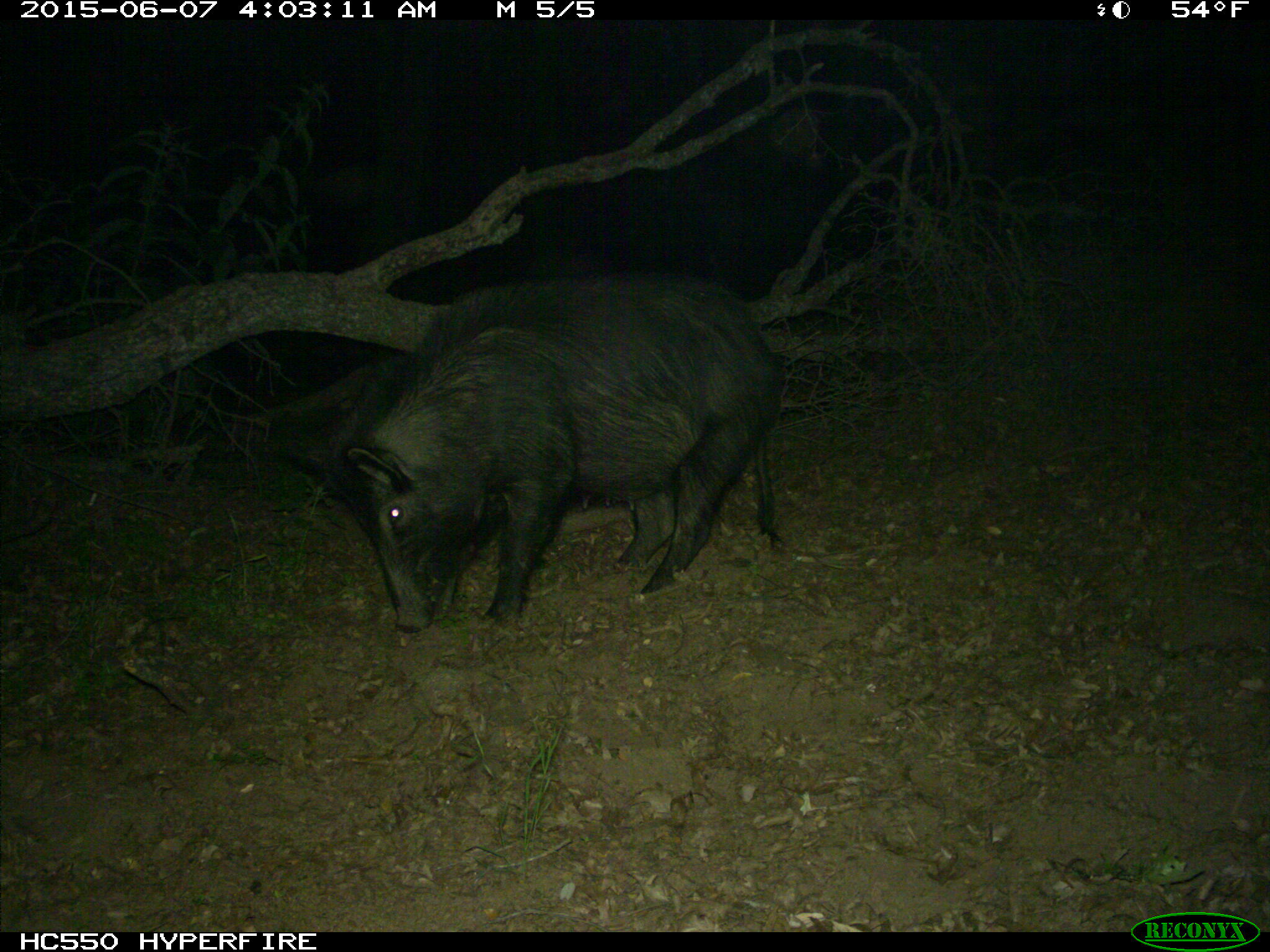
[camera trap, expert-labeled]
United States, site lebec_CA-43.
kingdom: Animalia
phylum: Chordata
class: Mammalia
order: Artiodactyla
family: Suidae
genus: Sus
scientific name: Sus scrofa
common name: wild boar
Sus scrofa (wild boar).